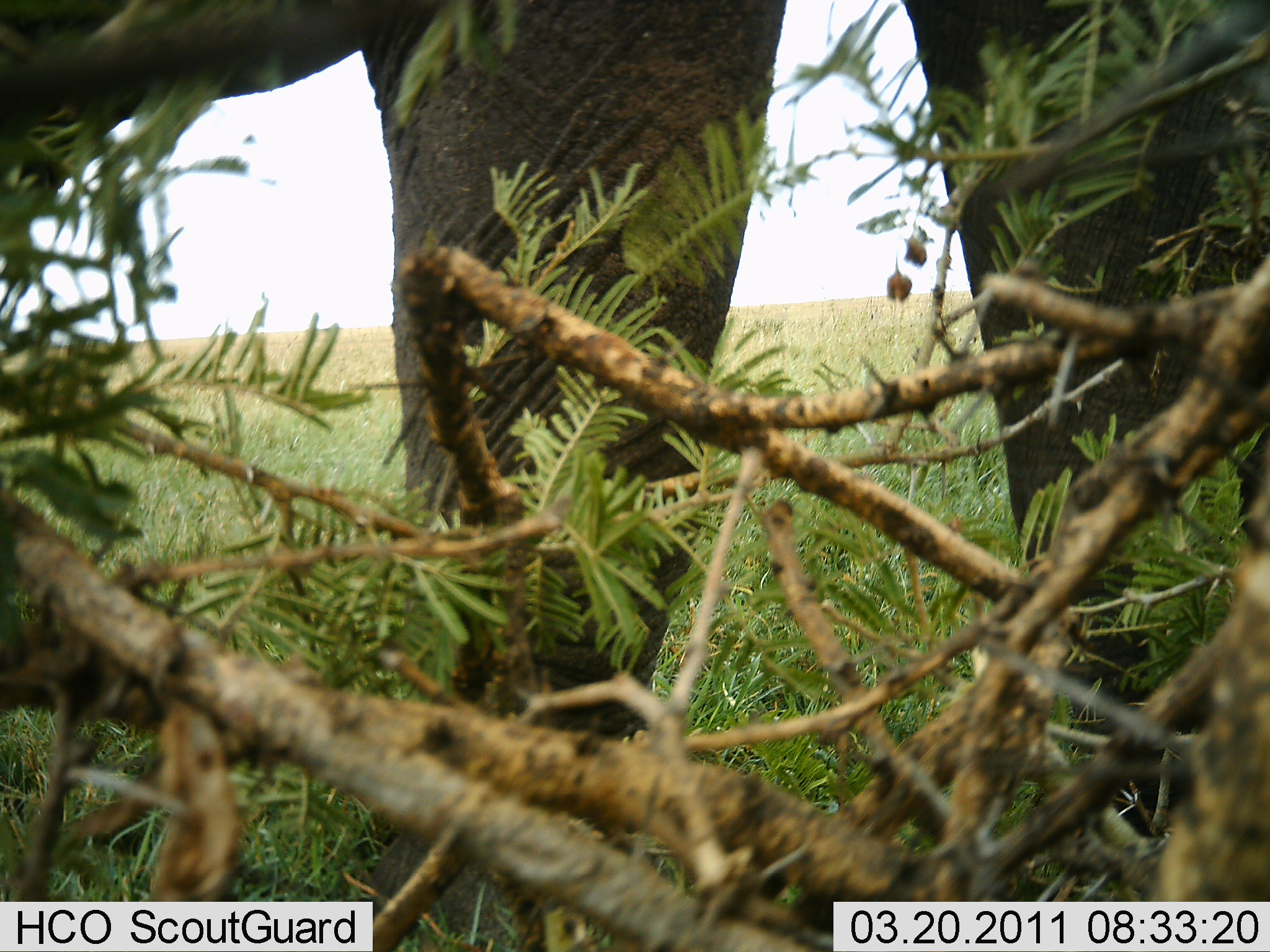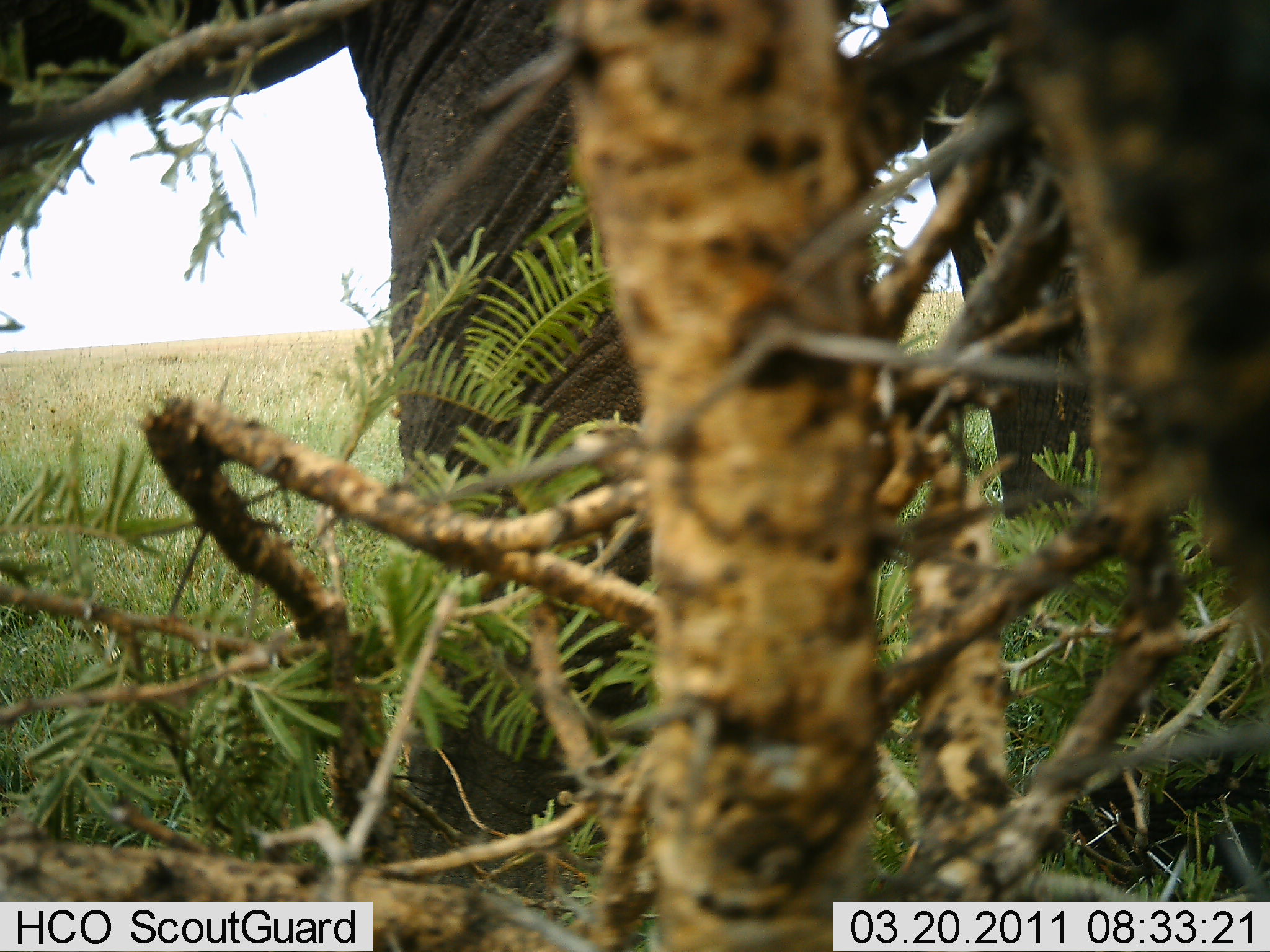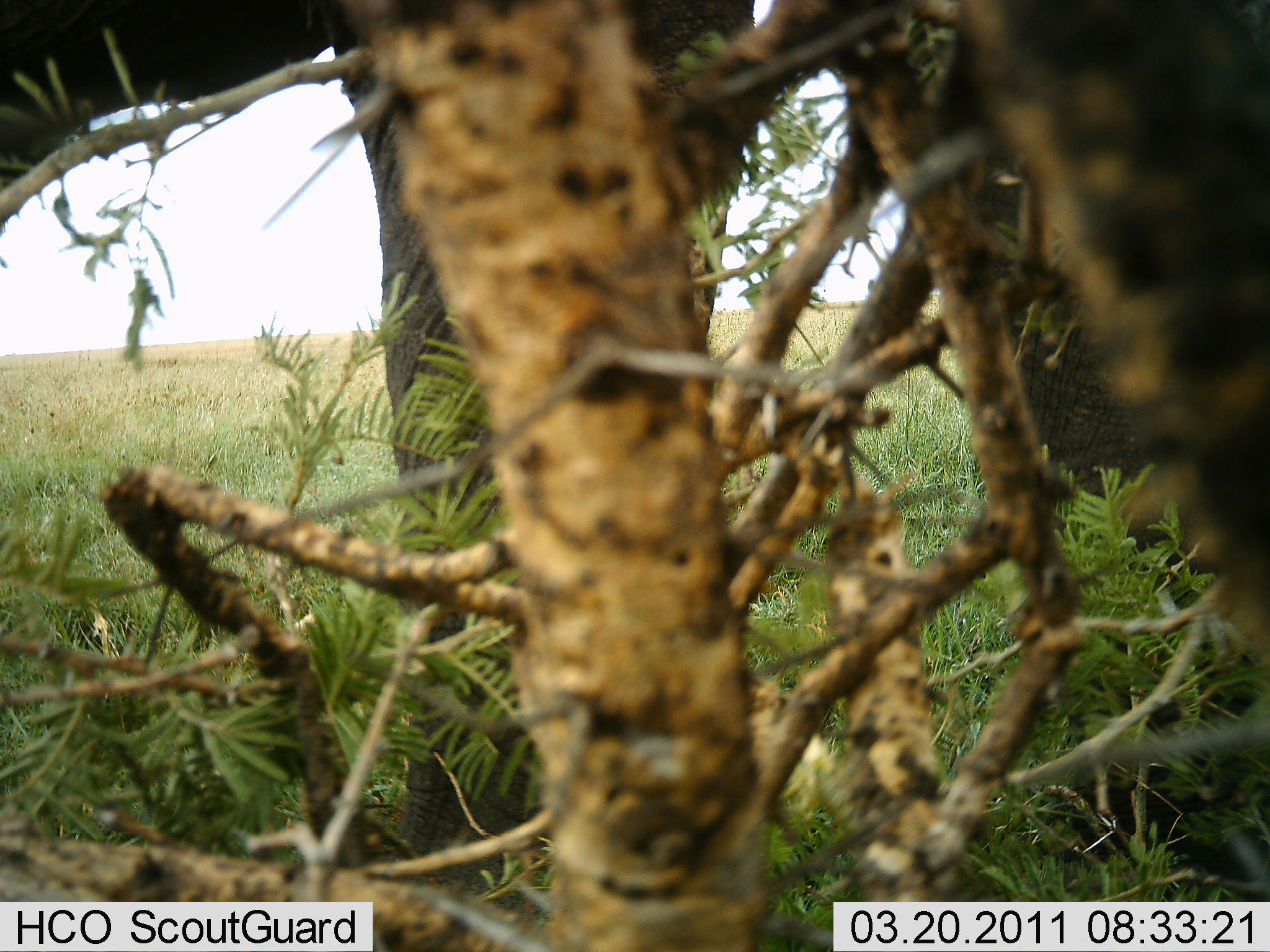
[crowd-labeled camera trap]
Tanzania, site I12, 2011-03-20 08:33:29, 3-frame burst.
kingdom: Animalia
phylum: Chordata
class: Mammalia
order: Proboscidea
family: Elephantidae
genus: Loxodonta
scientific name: Loxodonta africana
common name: african bush elephant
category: elephant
Elephant (african bush elephant) (Loxodonta africana), count 1. Behavior (volunteer vote fractions): standing 62%, resting 0%, moving 15%, interacting 0%. Young present (vote fraction): 0%. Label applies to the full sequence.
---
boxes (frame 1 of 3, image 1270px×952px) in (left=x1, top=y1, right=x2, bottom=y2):
animal: (left=1, top=2, right=1270, bottom=951)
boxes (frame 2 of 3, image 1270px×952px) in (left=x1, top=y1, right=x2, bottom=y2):
animal: (left=1, top=2, right=1270, bottom=900)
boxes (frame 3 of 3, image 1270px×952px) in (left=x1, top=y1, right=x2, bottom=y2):
animal: (left=1, top=1, right=1270, bottom=905)